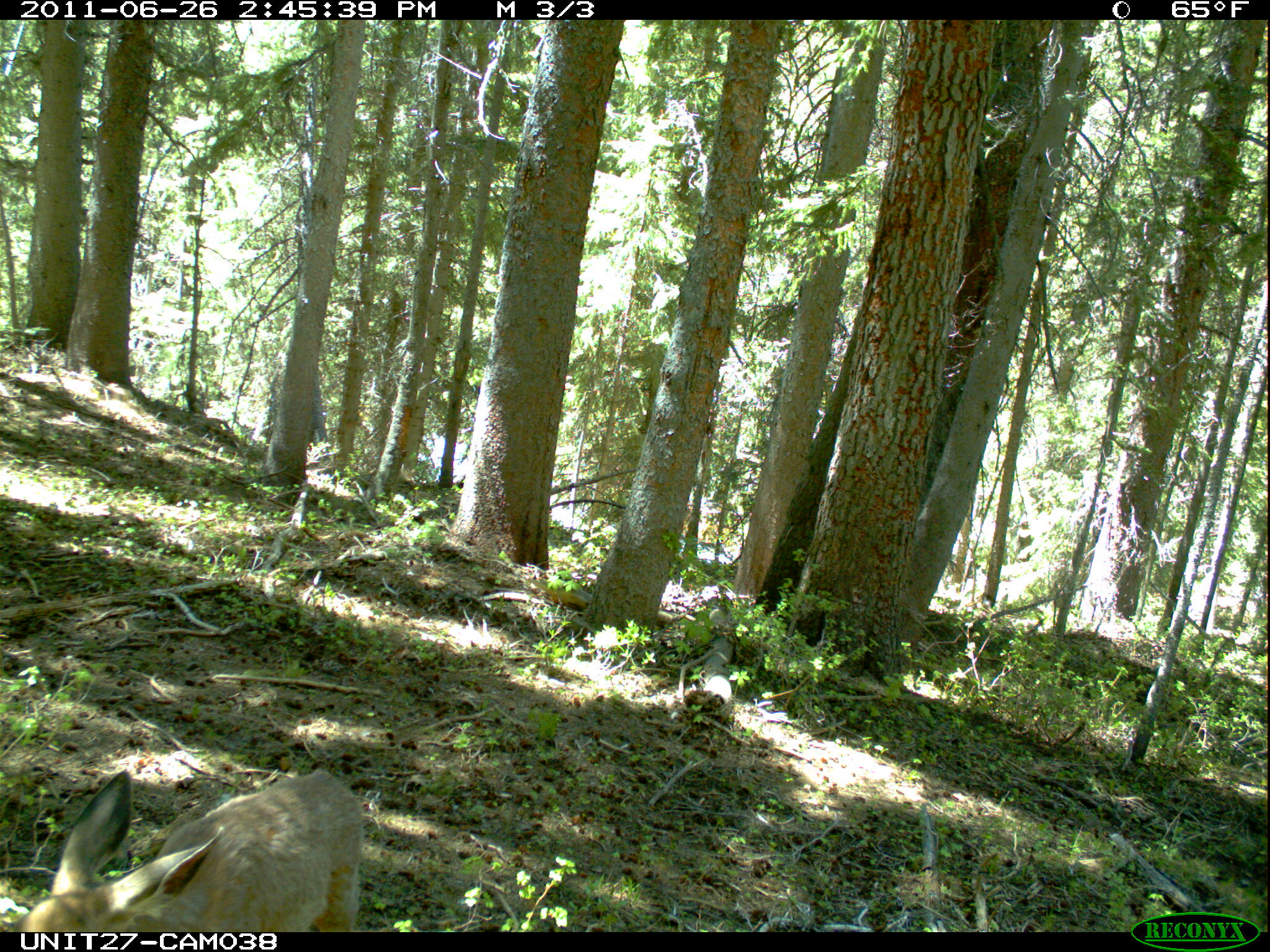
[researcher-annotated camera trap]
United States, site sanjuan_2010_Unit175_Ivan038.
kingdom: Animalia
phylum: Chordata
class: Mammalia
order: Artiodactyla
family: Cervidae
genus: Odocoileus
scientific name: Odocoileus hemionus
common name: mule deer